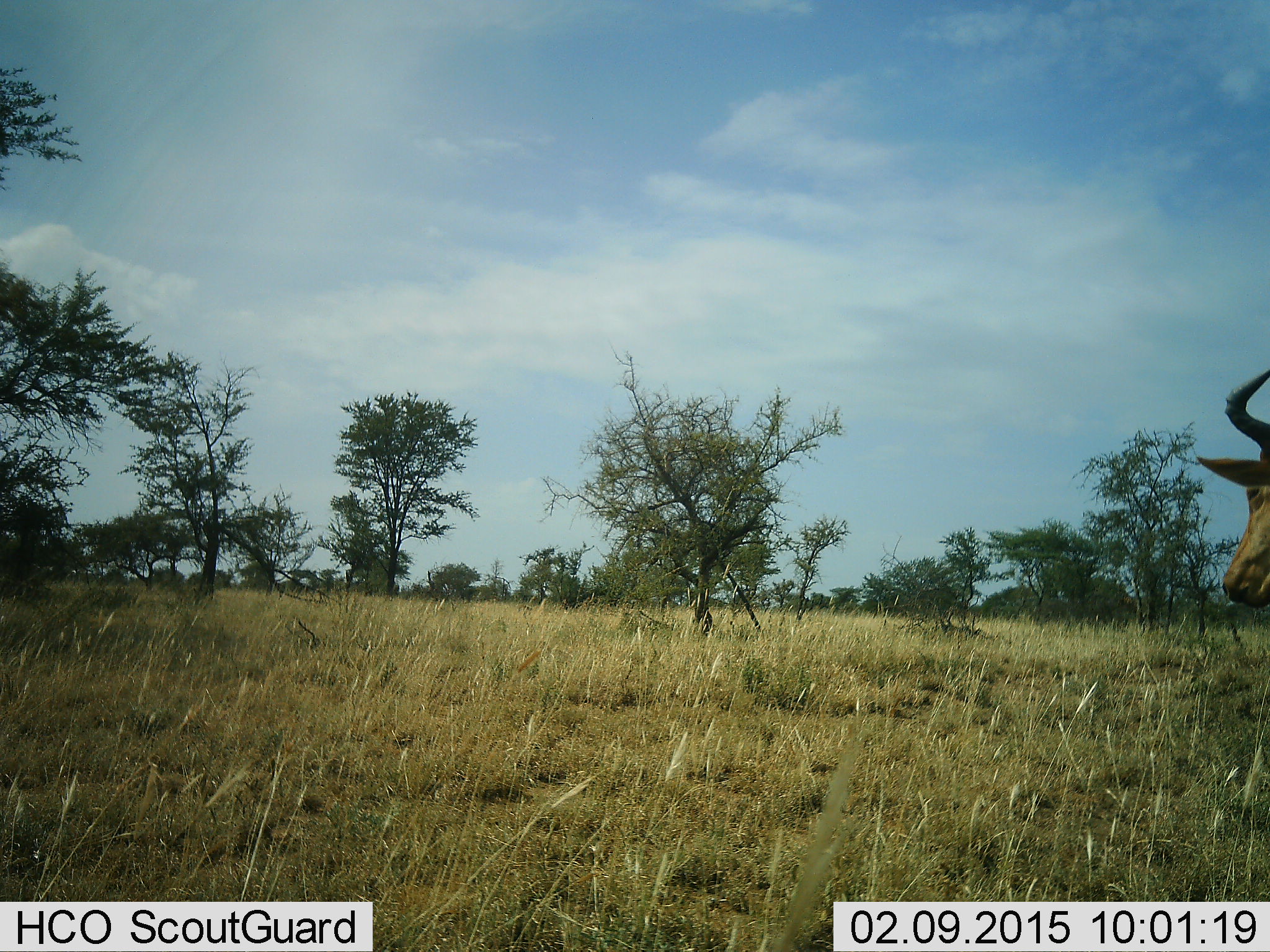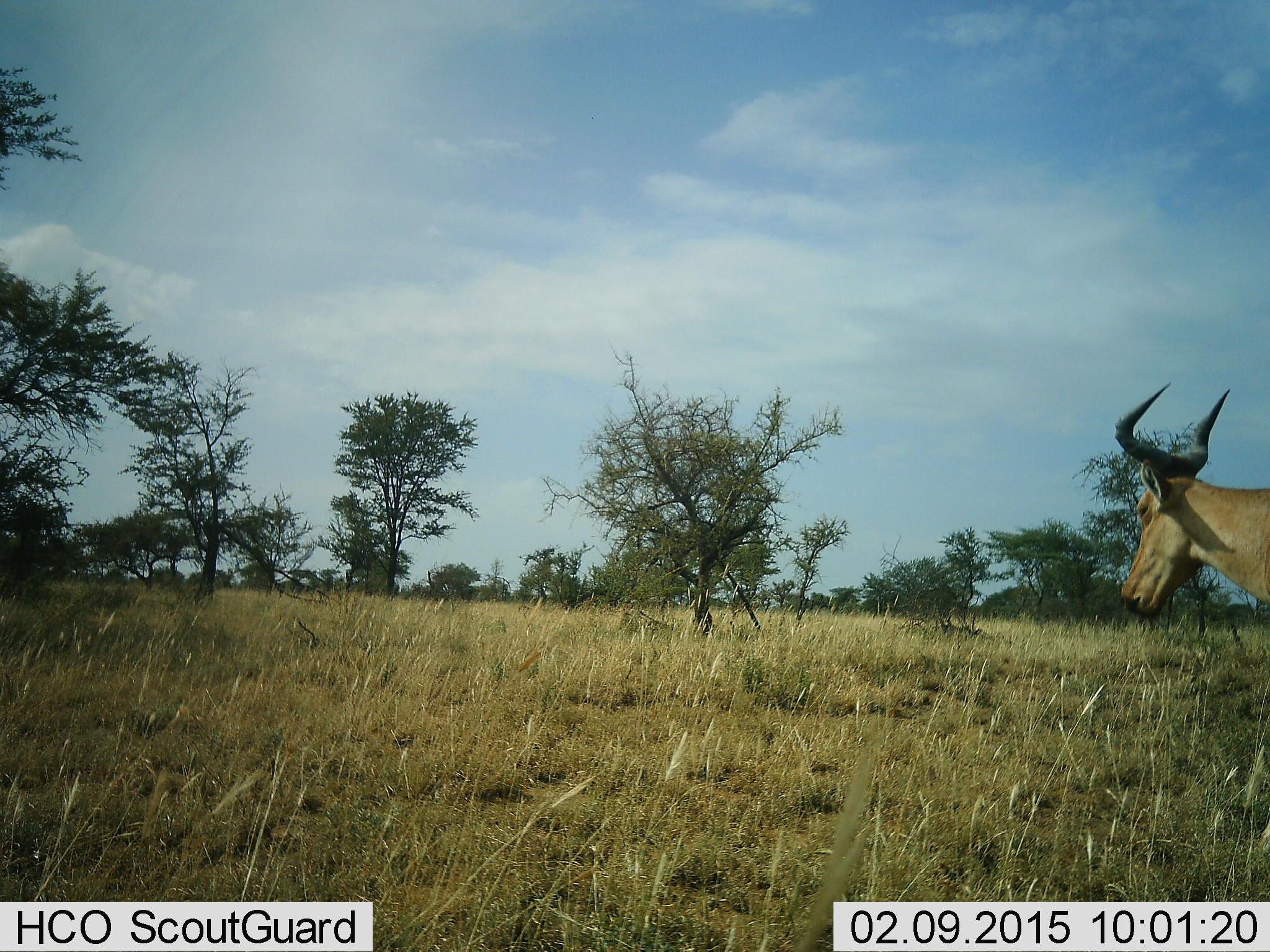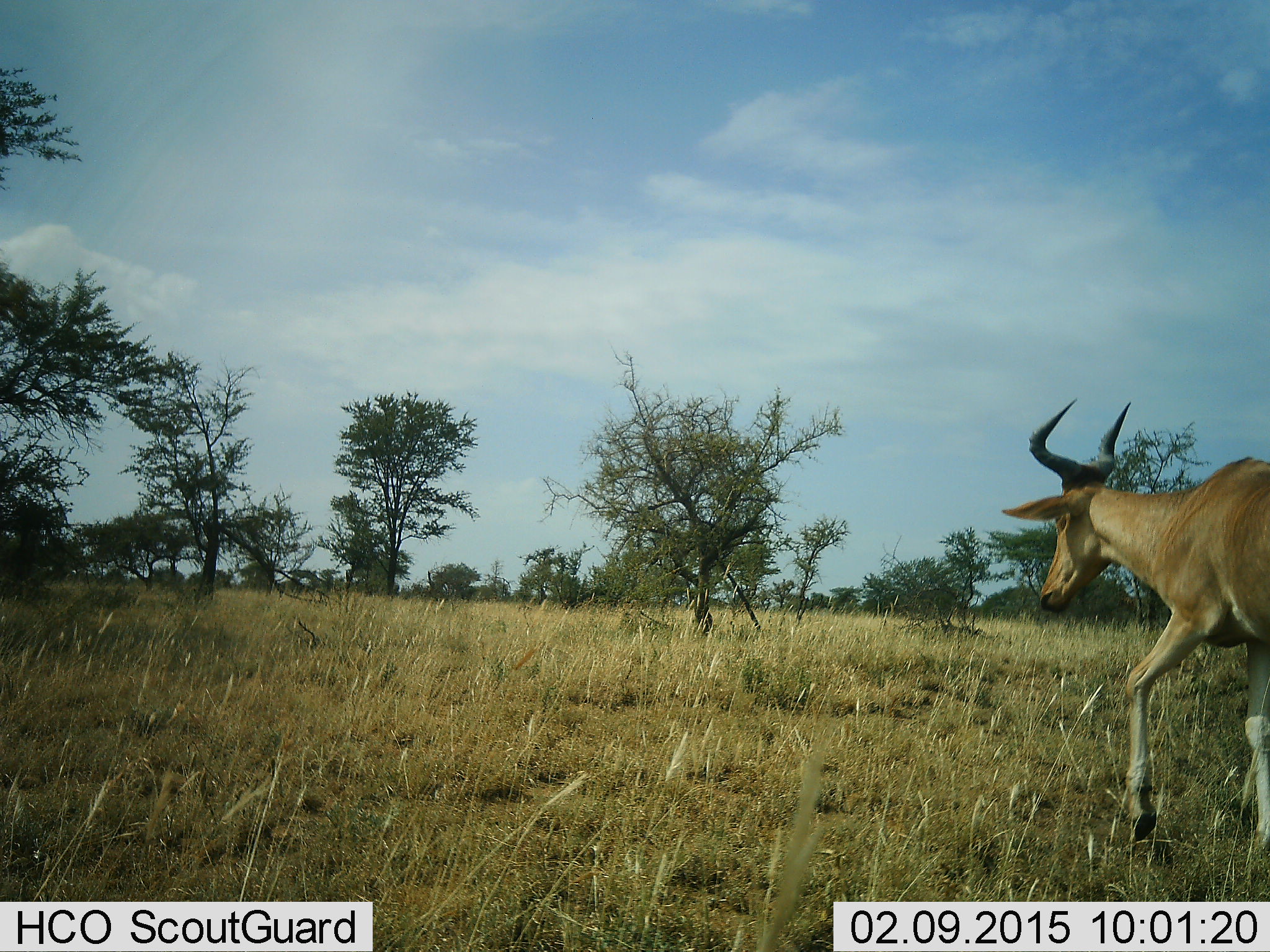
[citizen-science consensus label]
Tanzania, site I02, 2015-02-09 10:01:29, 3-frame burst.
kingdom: Animalia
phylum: Chordata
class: Mammalia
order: Artiodactyla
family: Bovidae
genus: Alcelaphus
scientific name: Alcelaphus buselaphus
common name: hartebeest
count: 1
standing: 10%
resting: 0%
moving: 100%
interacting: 0%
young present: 0%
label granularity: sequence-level